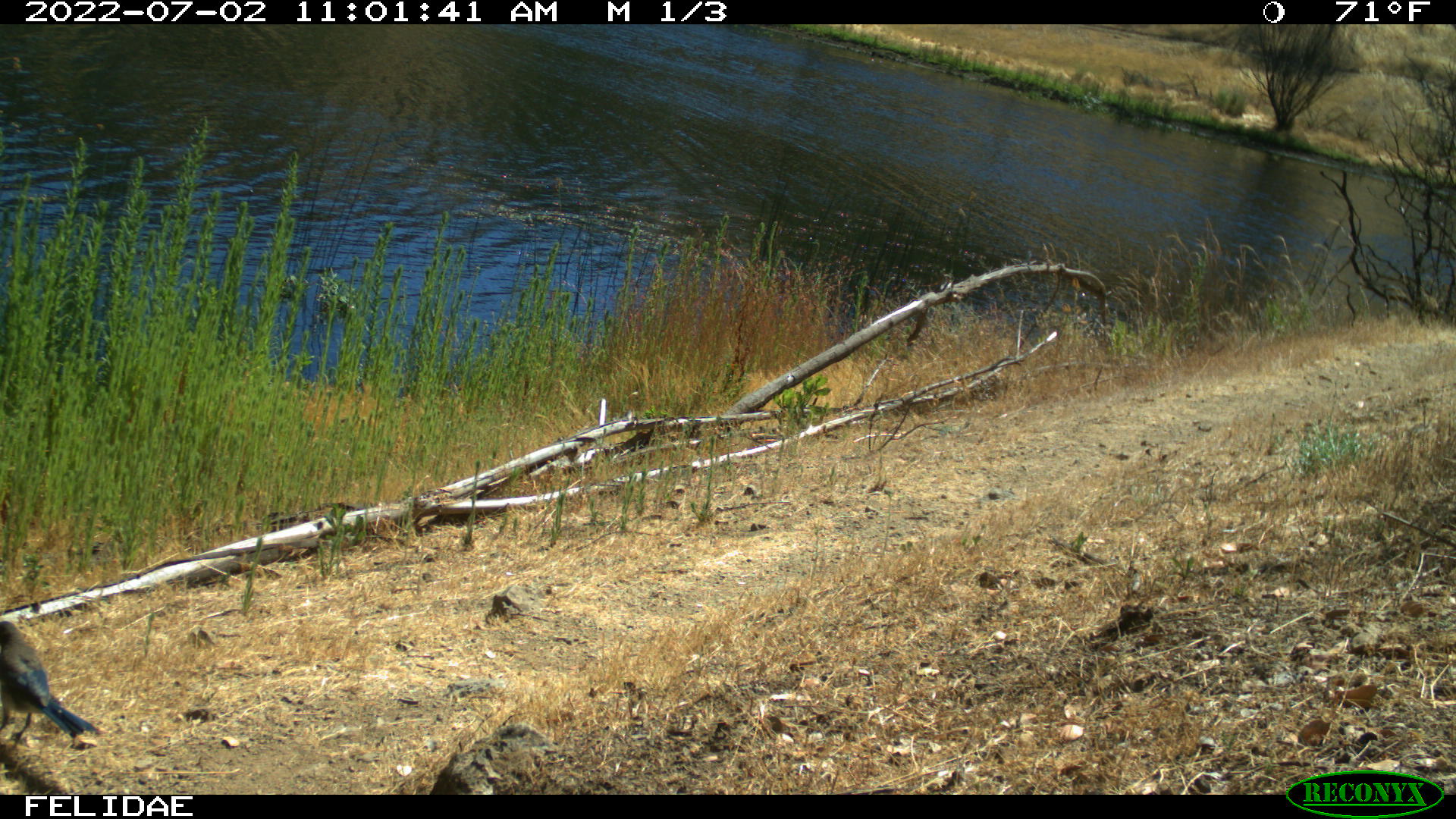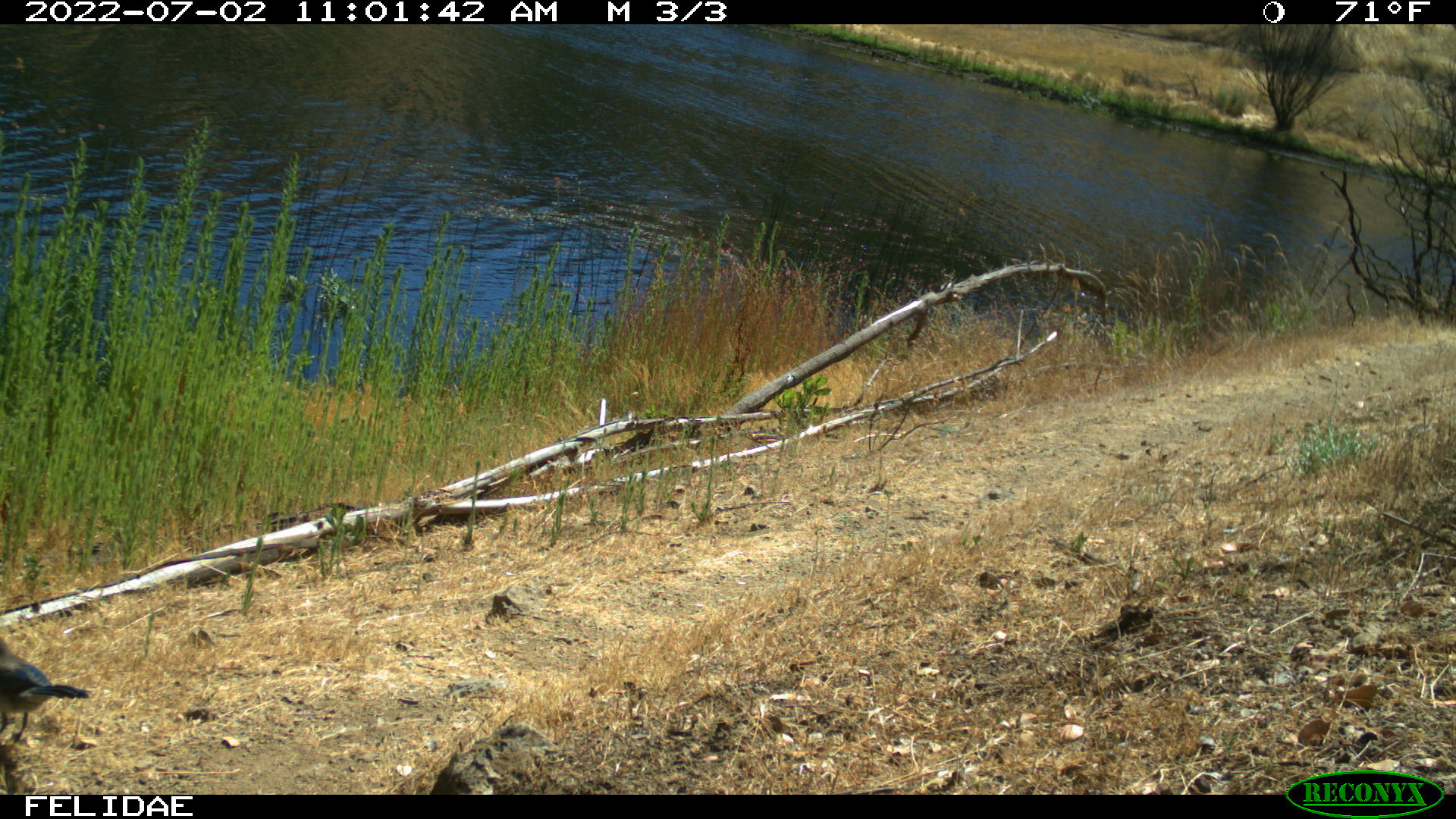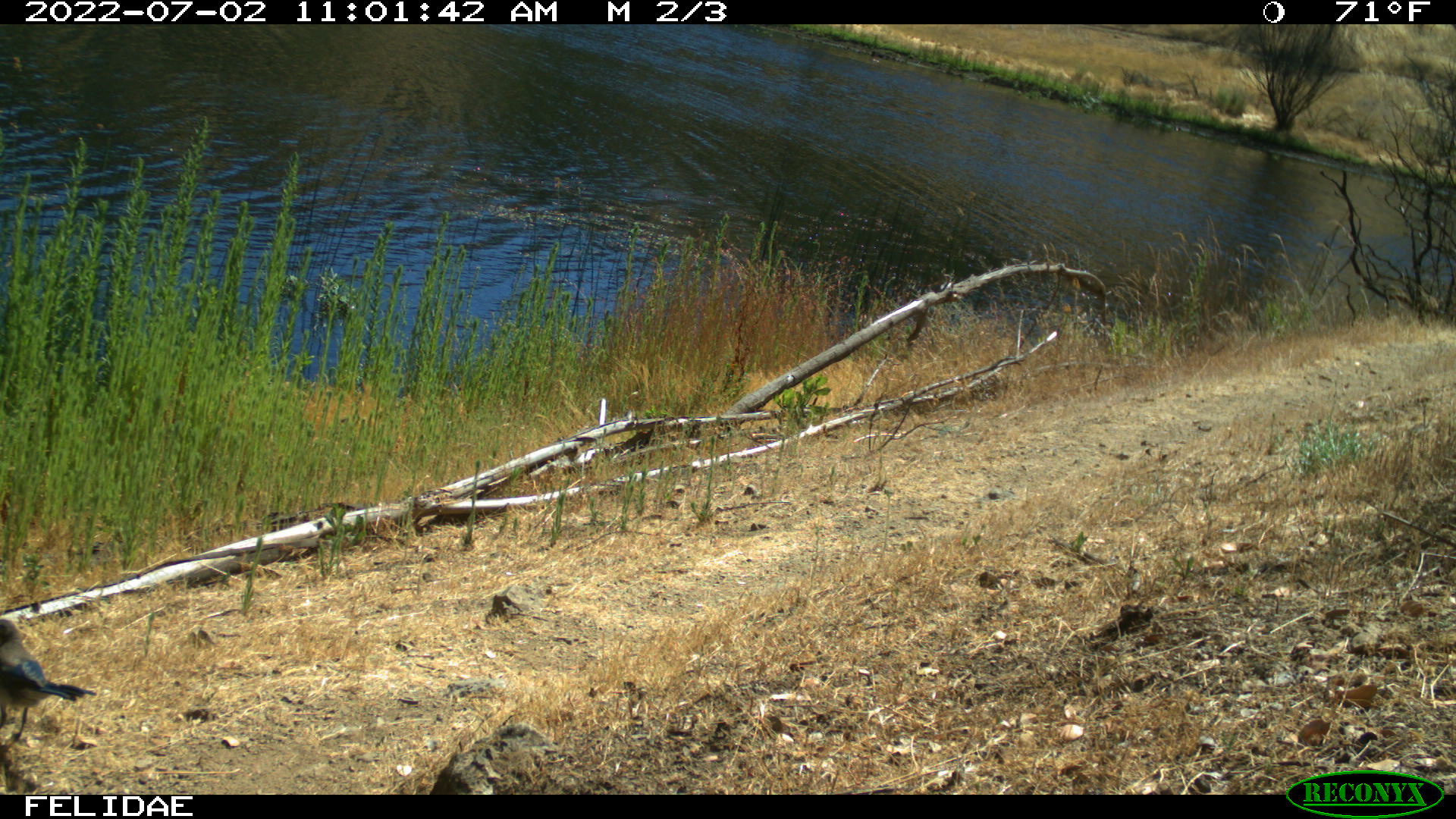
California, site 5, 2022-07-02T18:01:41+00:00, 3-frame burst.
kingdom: Animalia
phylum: Chordata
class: Aves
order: Passeriformes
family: Corvidae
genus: Aphelocoma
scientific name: Aphelocoma californica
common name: california scrub jay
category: western scrub-jay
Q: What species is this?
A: Western scrub-jay (california scrub jay) (Aphelocoma californica).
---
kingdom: Animalia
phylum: Chordata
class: Aves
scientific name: Aves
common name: bird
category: unknown bird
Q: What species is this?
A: Unknown bird (bird) (Aves).